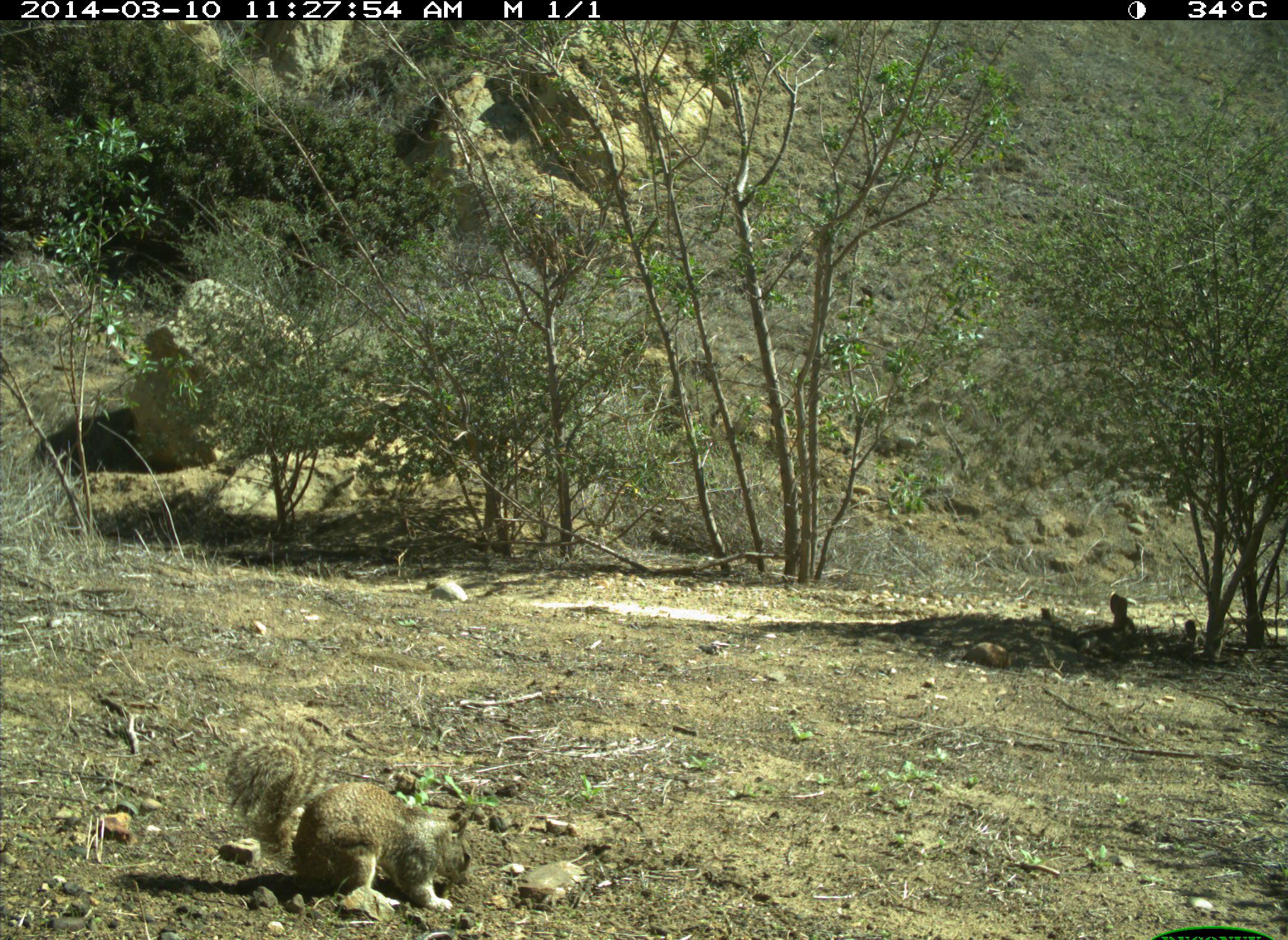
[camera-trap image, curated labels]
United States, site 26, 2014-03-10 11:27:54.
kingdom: Animalia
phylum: Chordata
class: Mammalia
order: Rodentia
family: Sciuridae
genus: Sciurus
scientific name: Sciurus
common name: squirrel